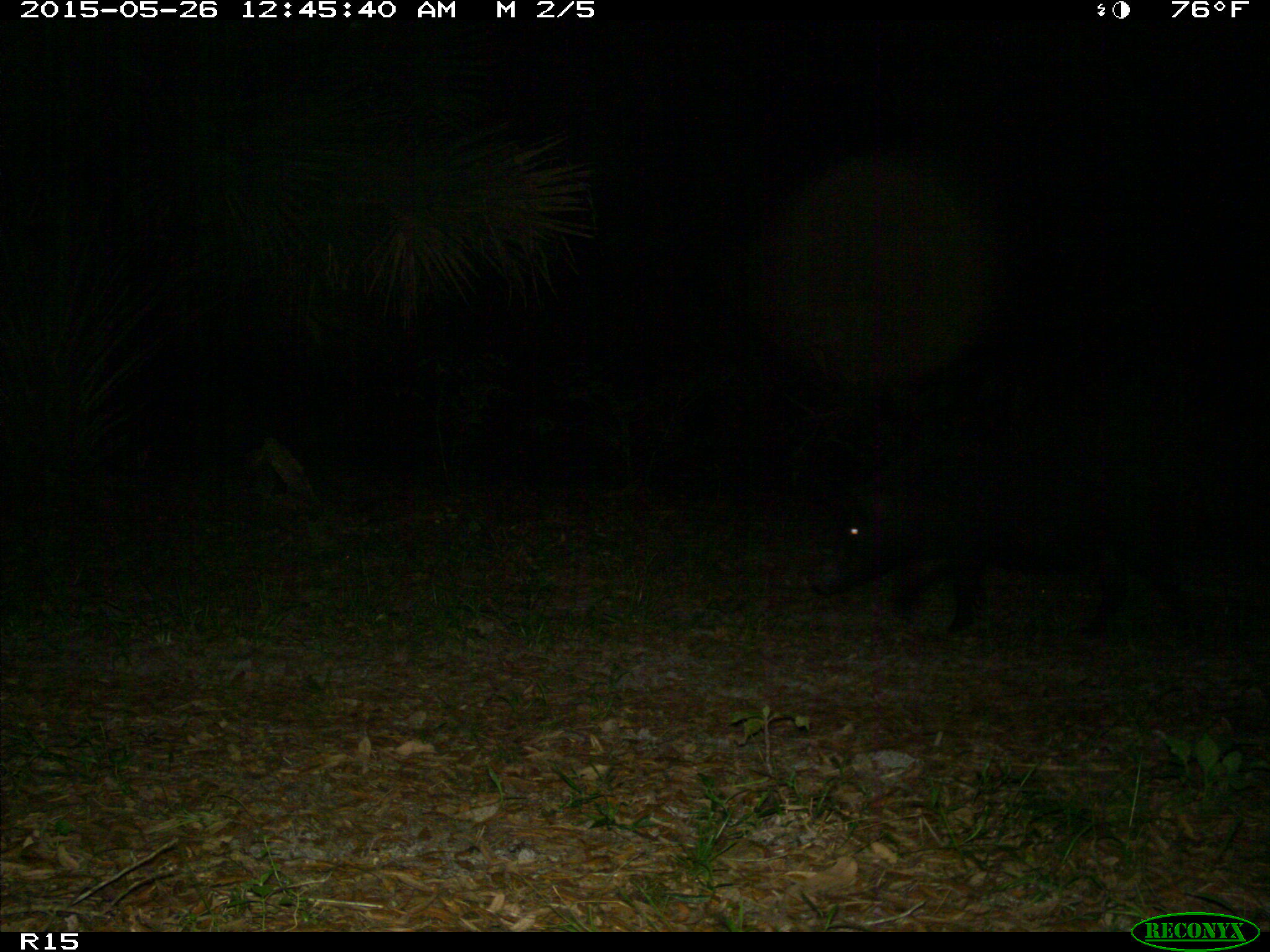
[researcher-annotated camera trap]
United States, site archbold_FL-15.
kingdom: Animalia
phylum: Chordata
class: Mammalia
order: Artiodactyla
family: Suidae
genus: Sus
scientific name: Sus scrofa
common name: wild boar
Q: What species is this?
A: Sus scrofa (wild boar).